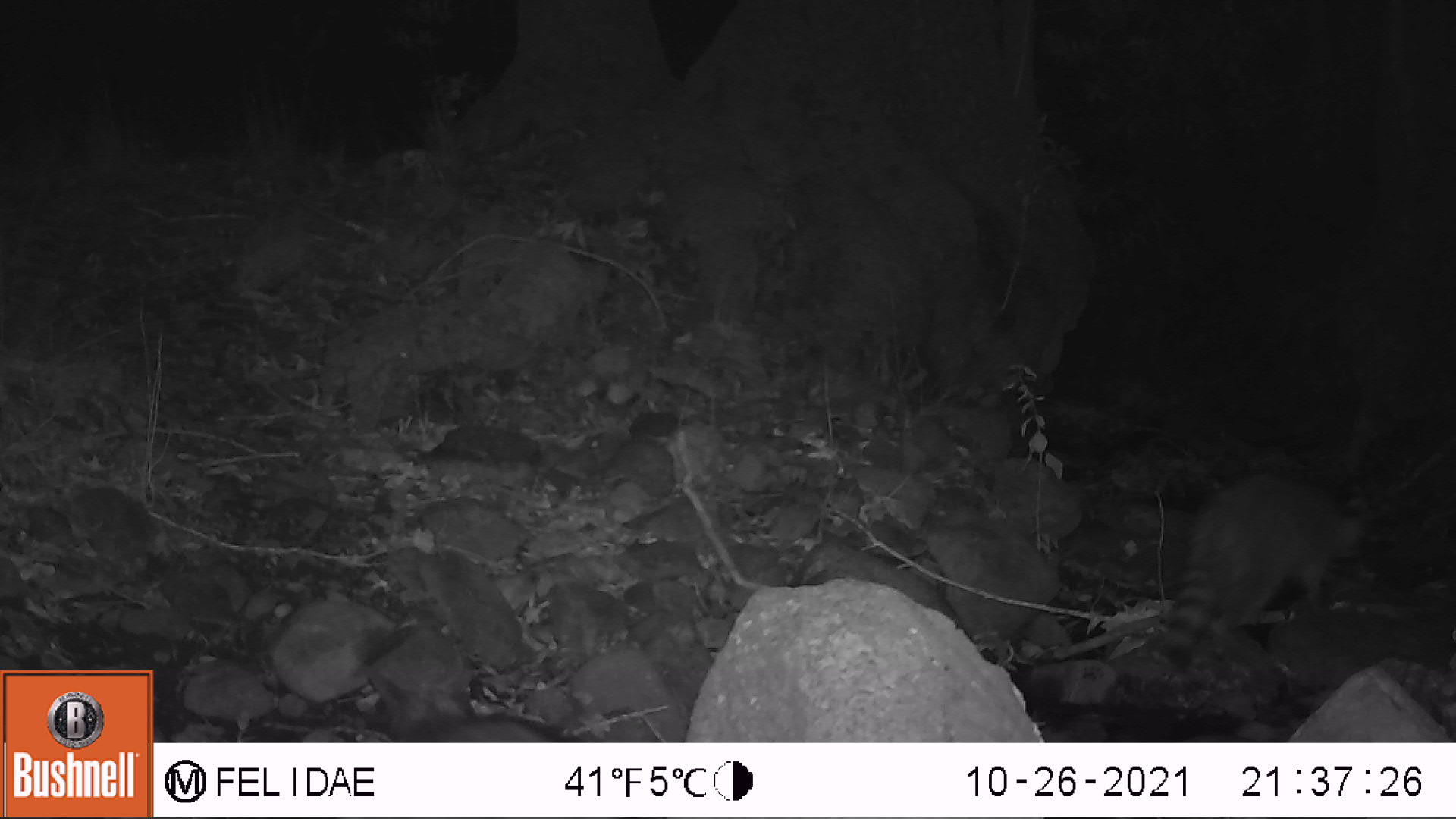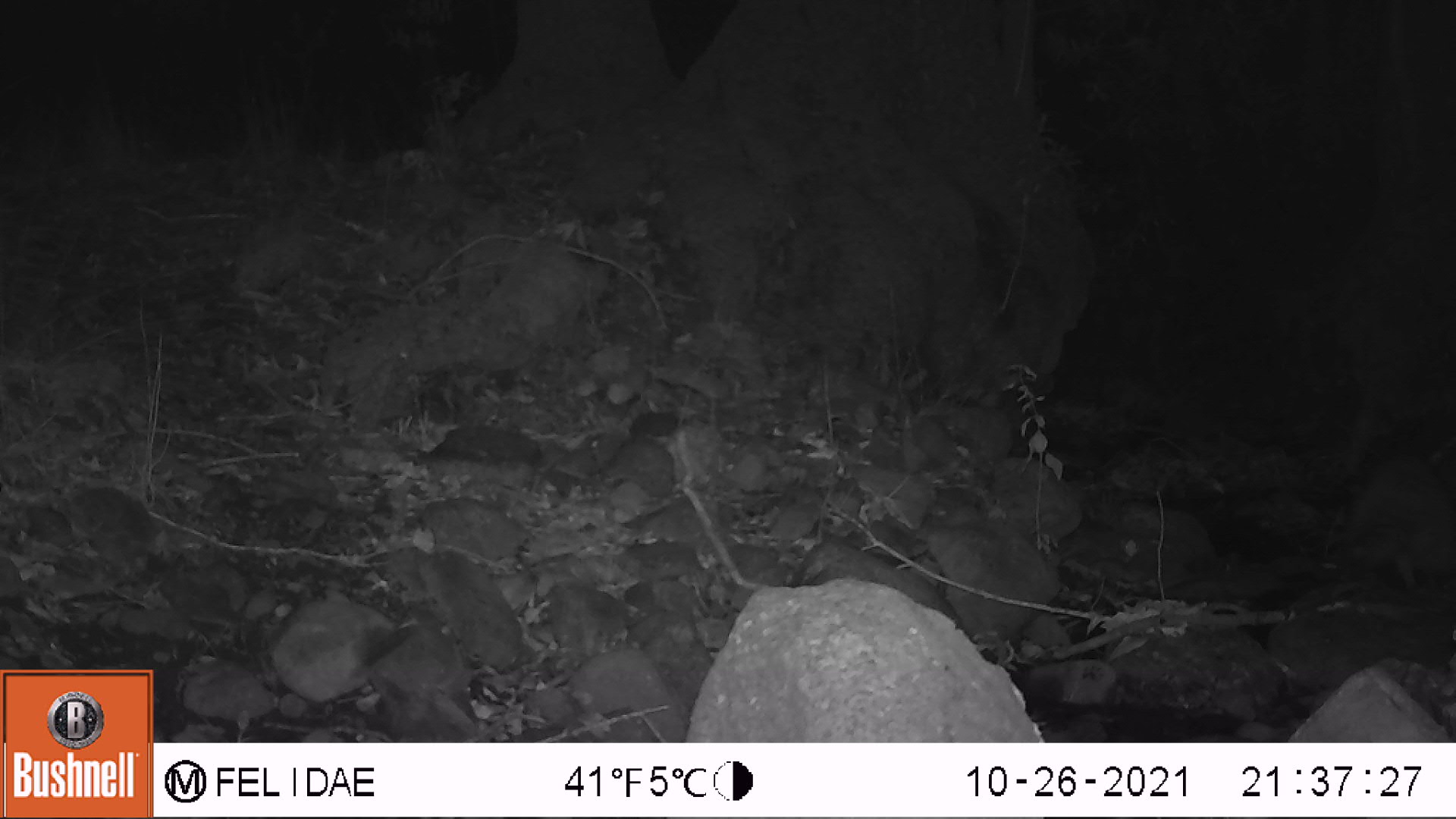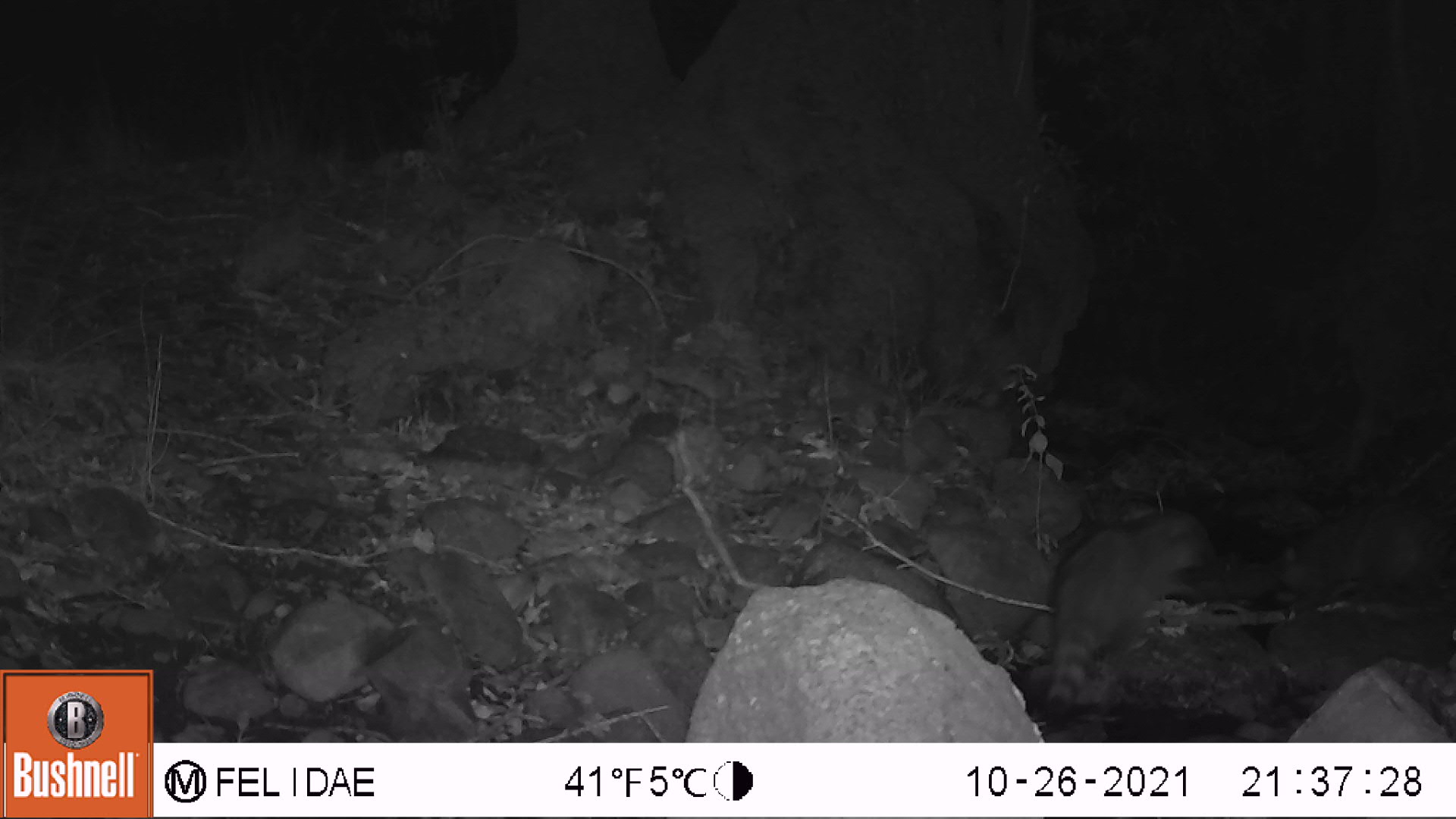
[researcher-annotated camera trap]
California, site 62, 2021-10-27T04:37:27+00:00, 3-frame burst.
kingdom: Animalia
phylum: Chordata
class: Mammalia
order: Carnivora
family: Procyonidae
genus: Procyon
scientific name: Procyon lotor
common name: raccoon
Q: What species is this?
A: Raccoon (Procyon lotor).